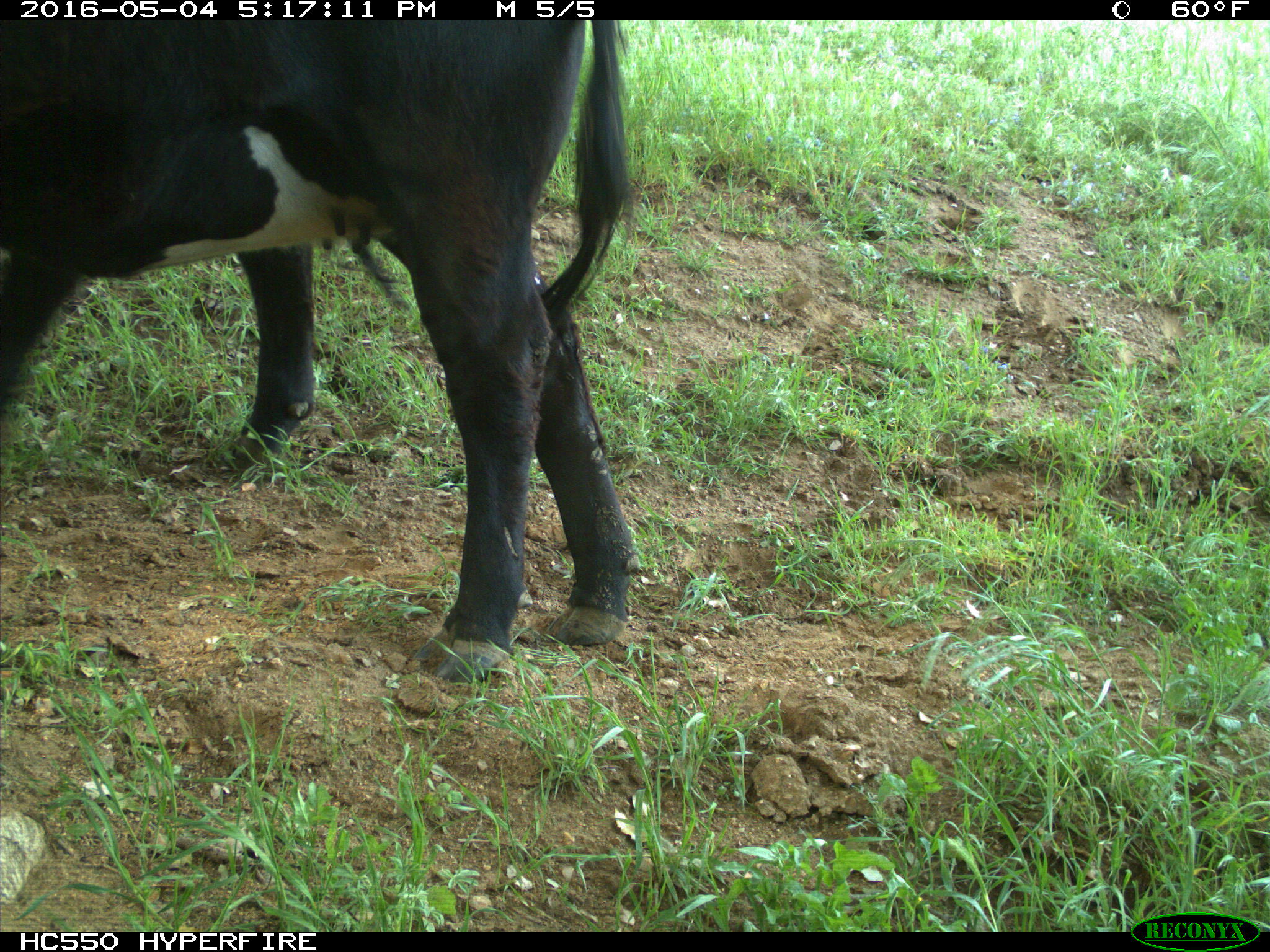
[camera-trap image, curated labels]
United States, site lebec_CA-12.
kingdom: Animalia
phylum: Chordata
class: Mammalia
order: Artiodactyla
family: Bovidae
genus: Bos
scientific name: Bos taurus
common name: domestic cow